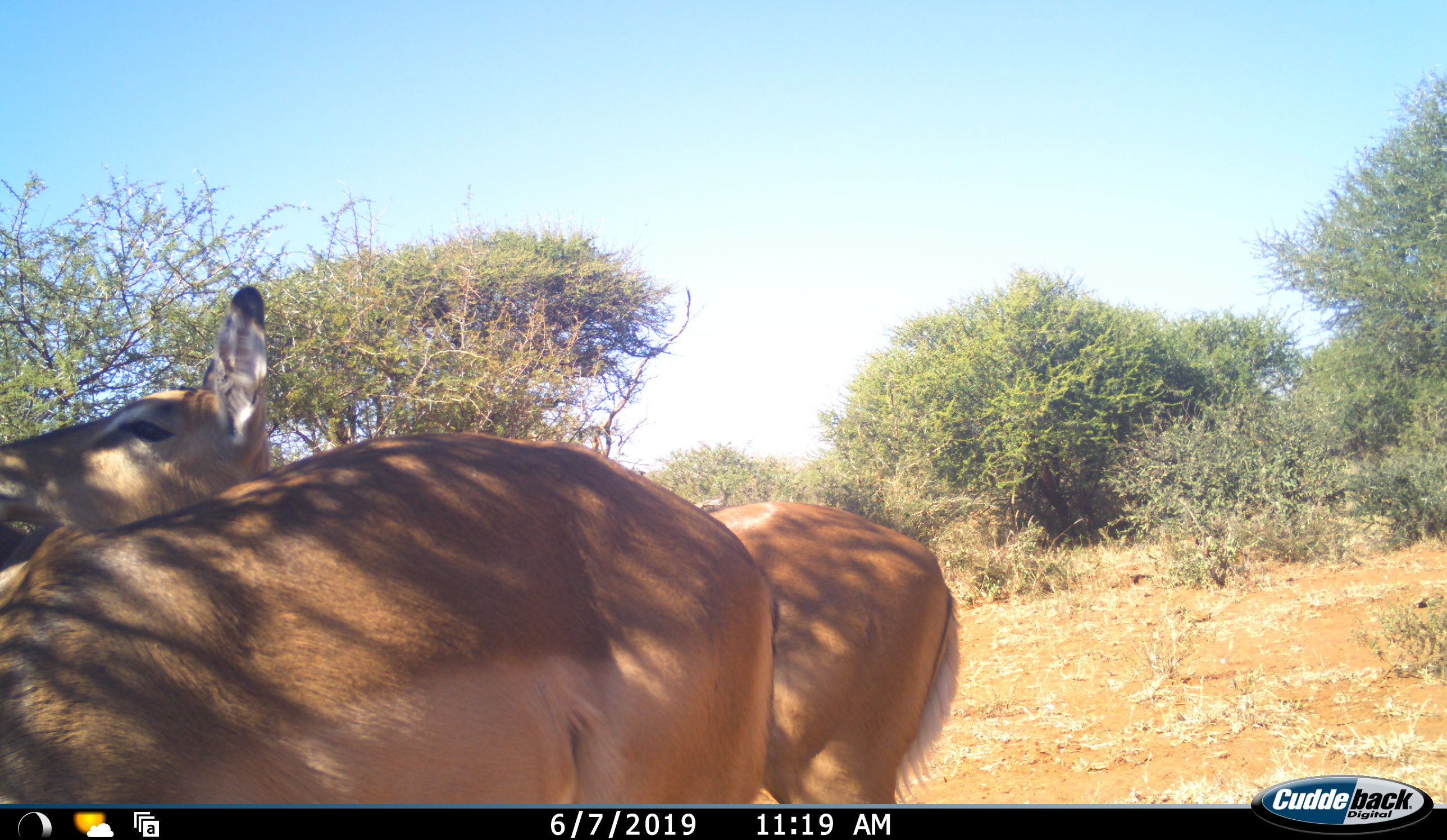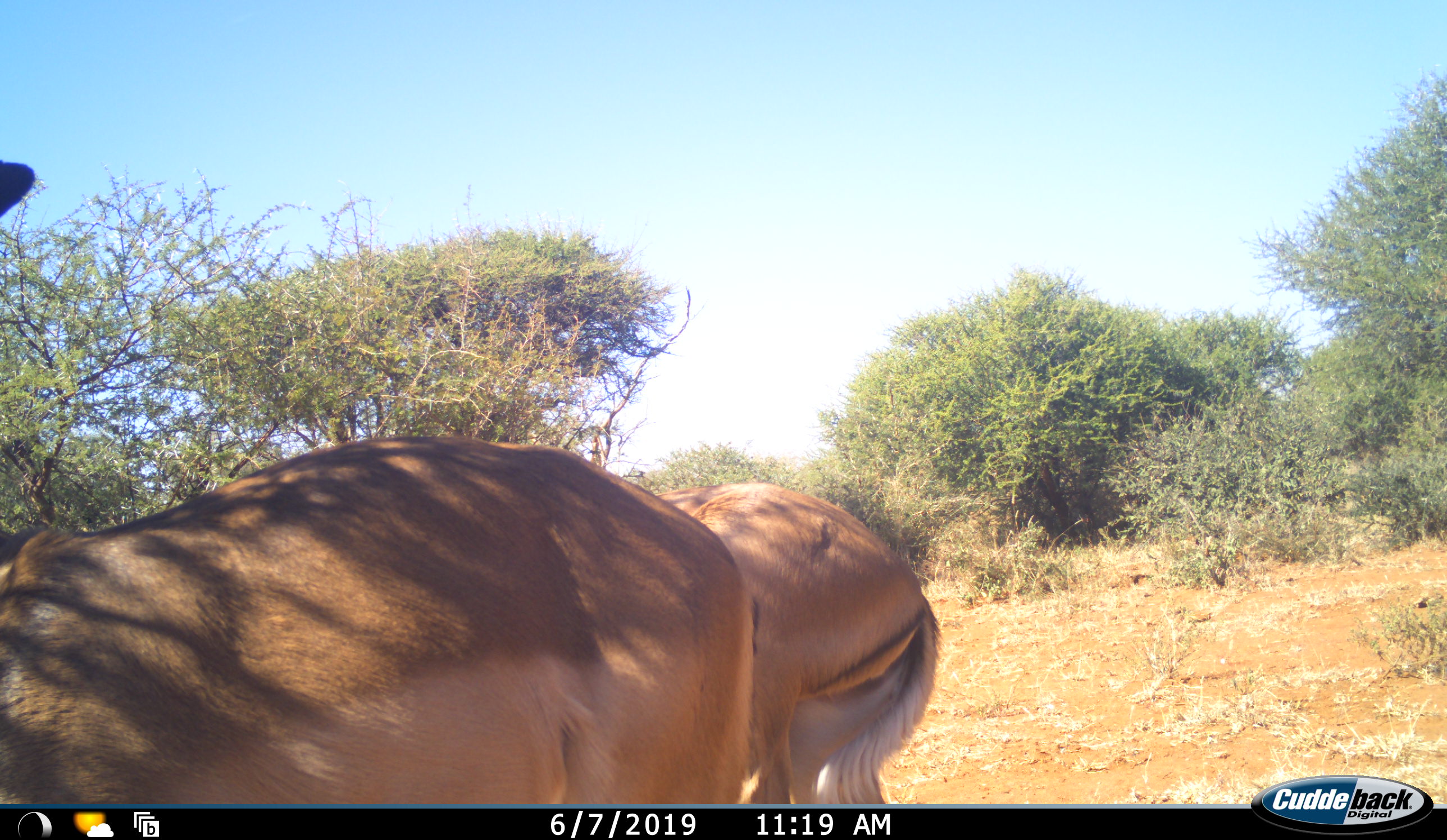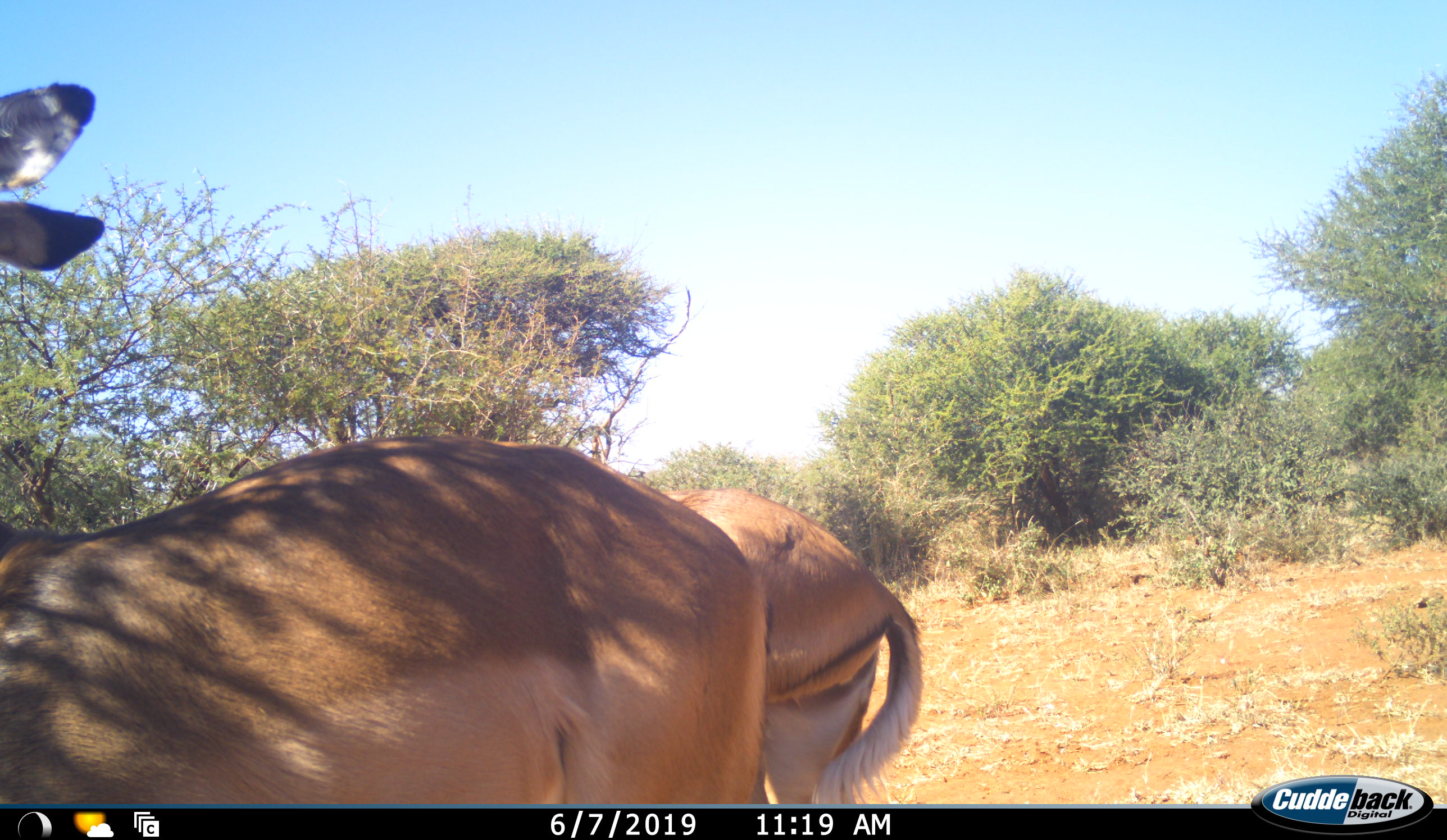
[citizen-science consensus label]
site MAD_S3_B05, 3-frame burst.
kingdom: Animalia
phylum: Chordata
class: Mammalia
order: Artiodactyla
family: Bovidae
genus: Aepyceros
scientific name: Aepyceros melampus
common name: impala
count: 2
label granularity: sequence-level